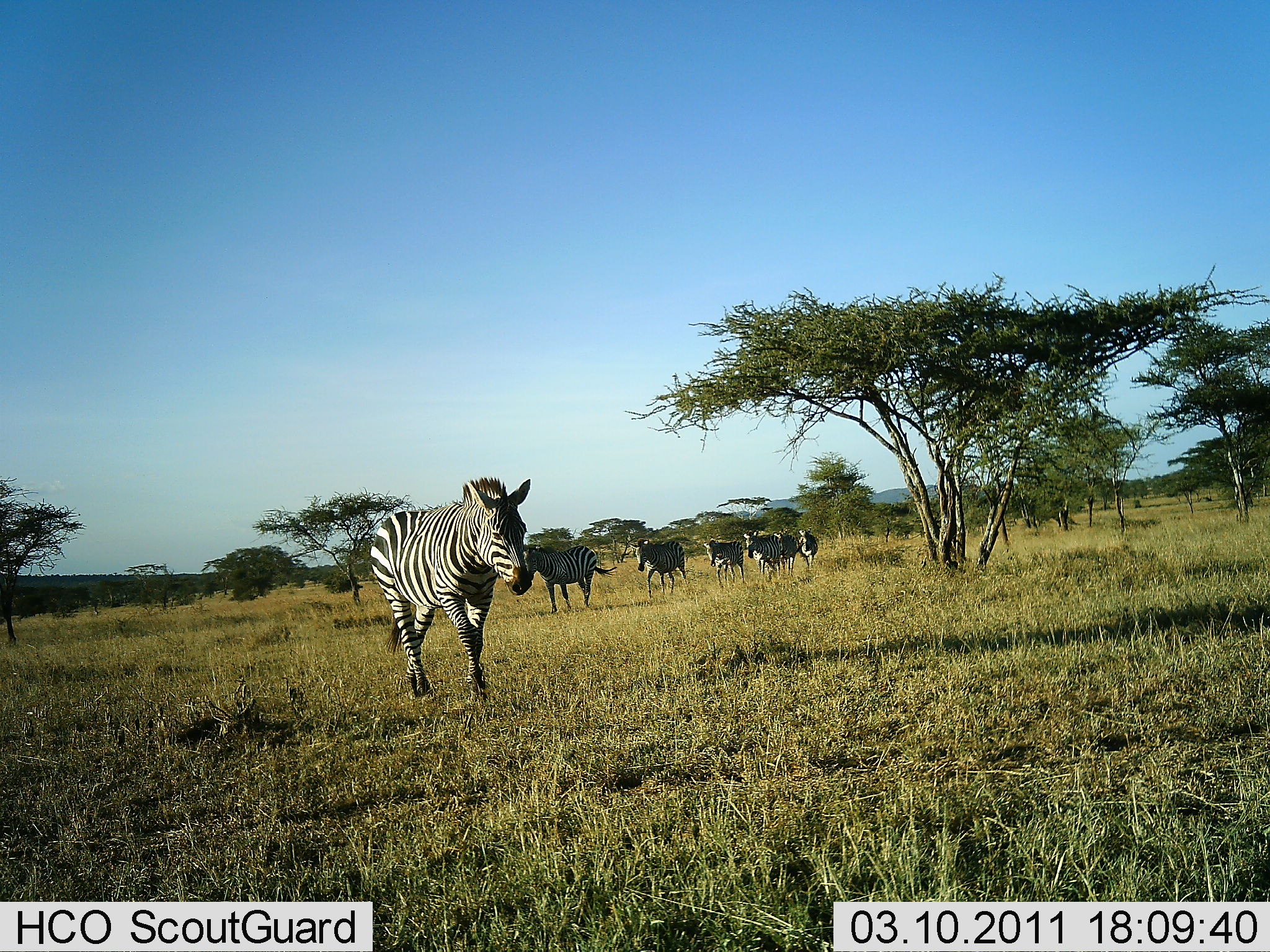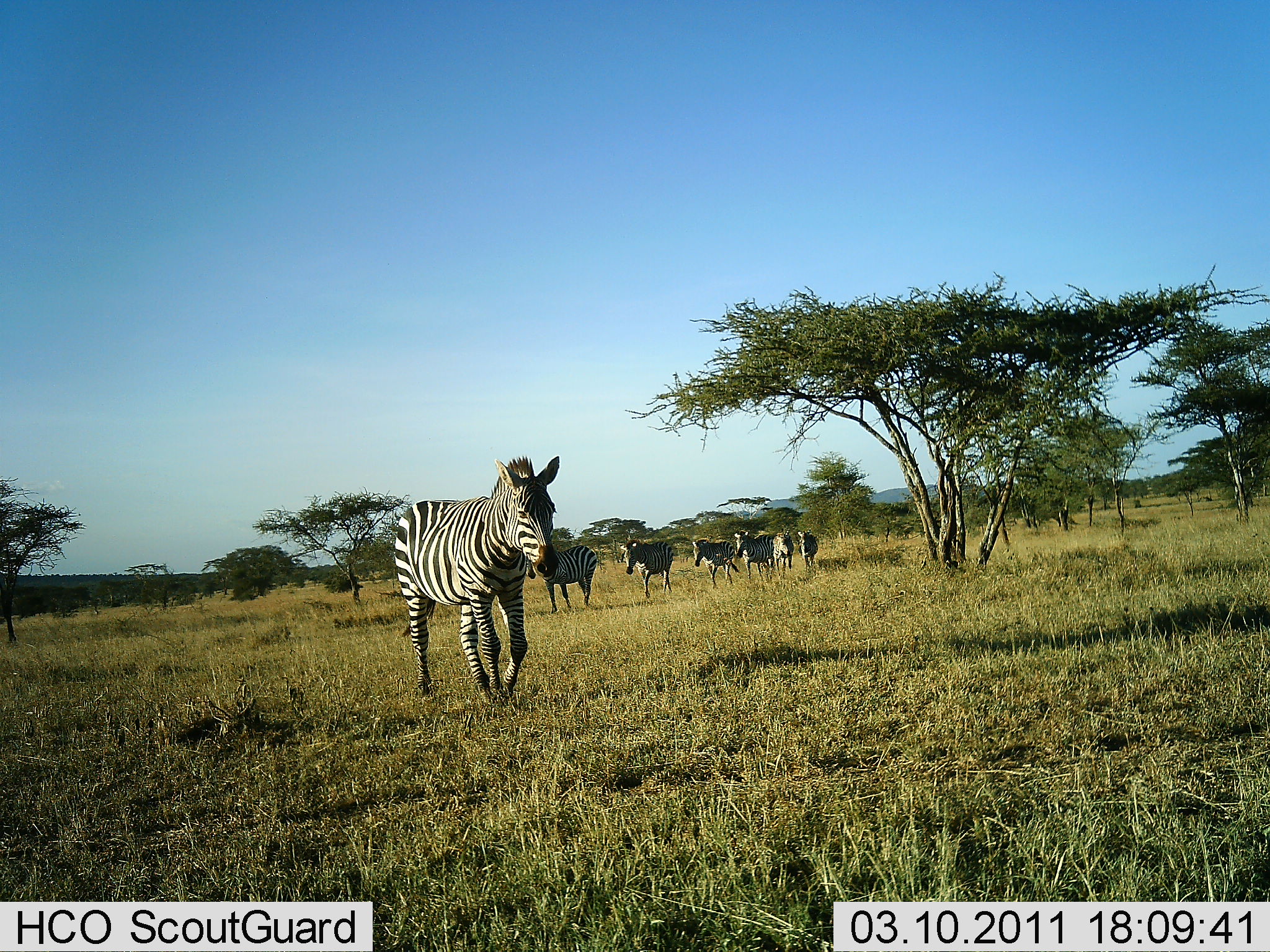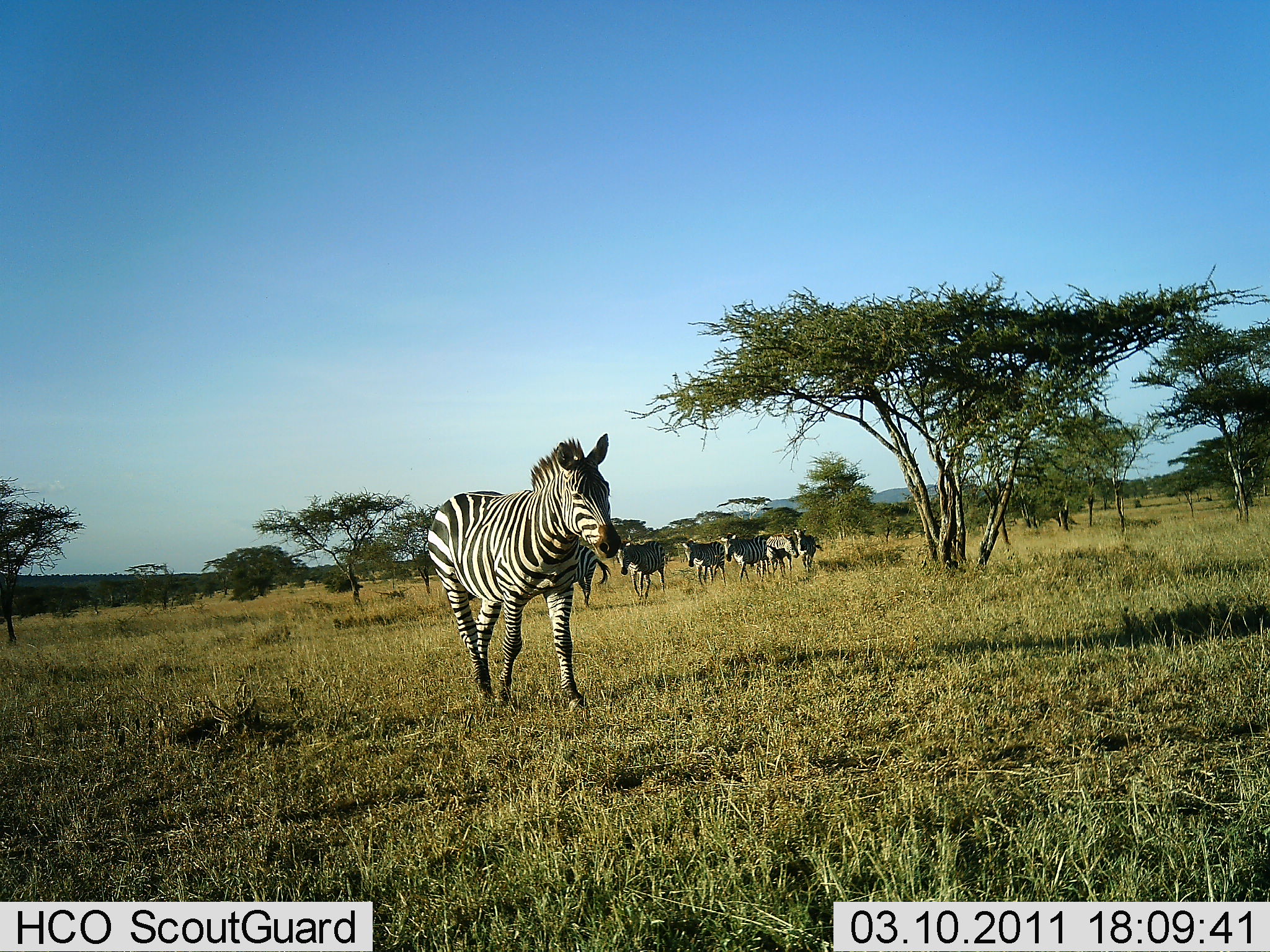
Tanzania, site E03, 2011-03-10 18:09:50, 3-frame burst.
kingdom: Animalia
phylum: Chordata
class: Mammalia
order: Perissodactyla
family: Equidae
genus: Equus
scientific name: Equus quagga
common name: plains zebra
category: zebra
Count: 7.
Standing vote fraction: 0%.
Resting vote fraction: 0%.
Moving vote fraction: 100%.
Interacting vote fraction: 0%.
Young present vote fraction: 9%.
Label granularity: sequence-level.